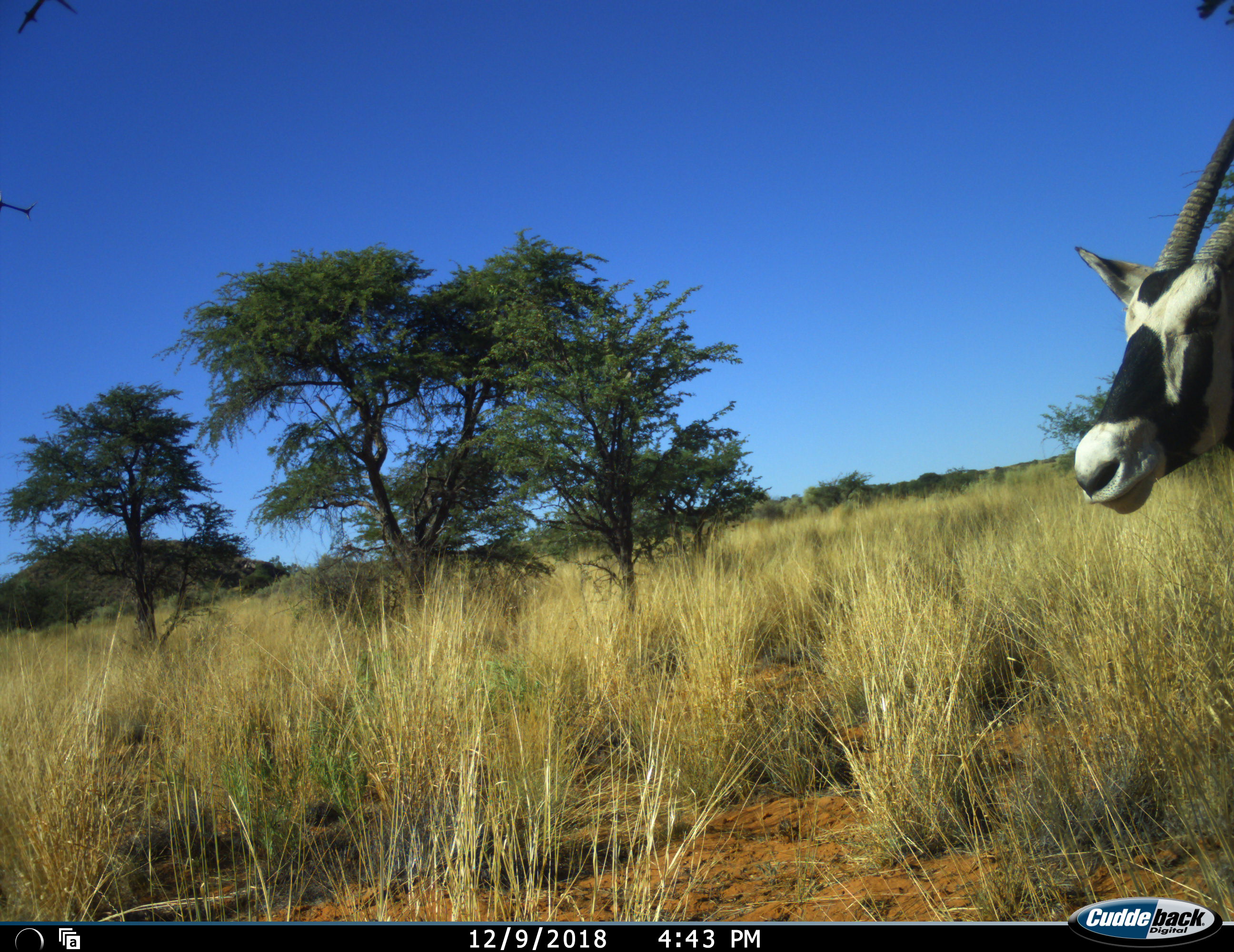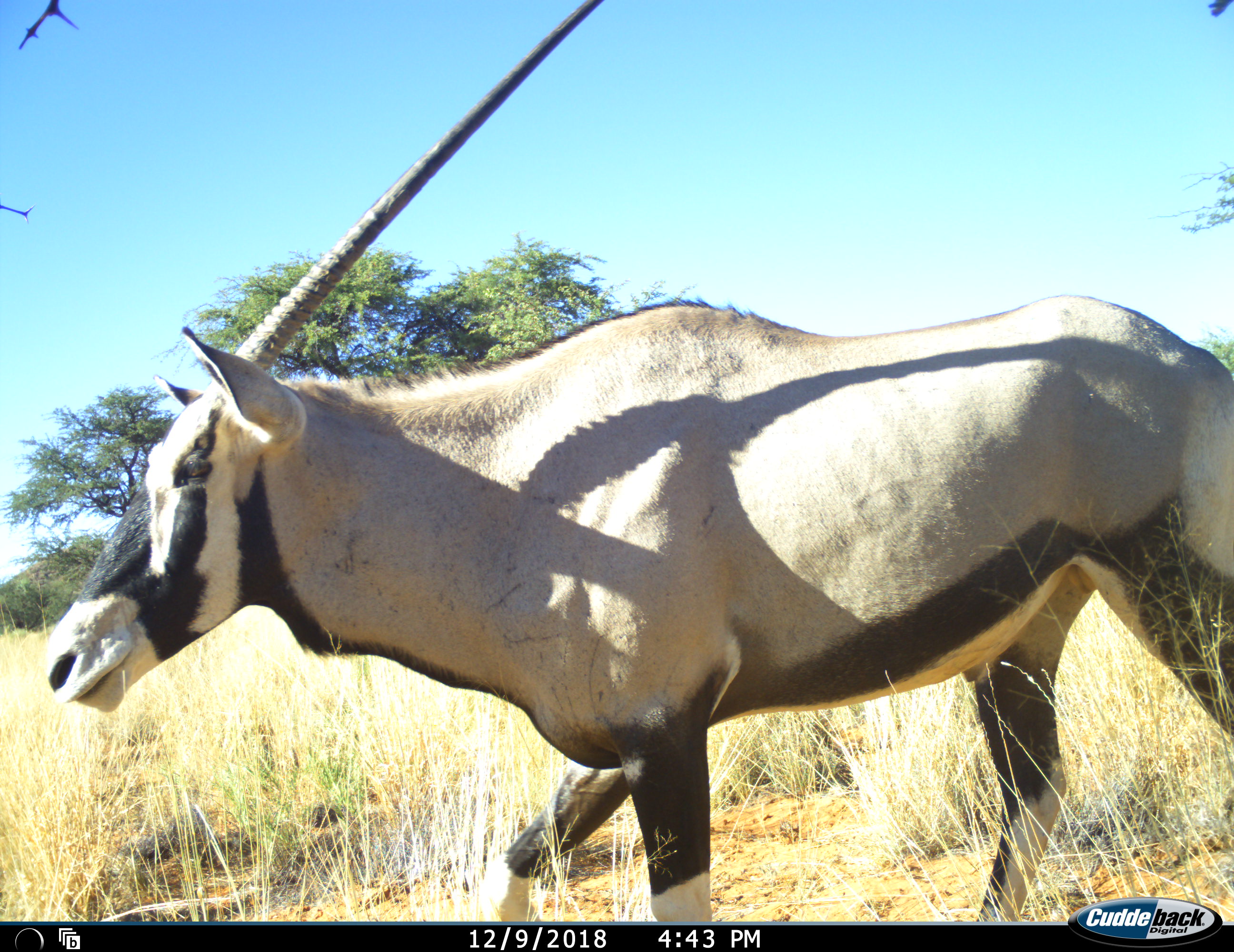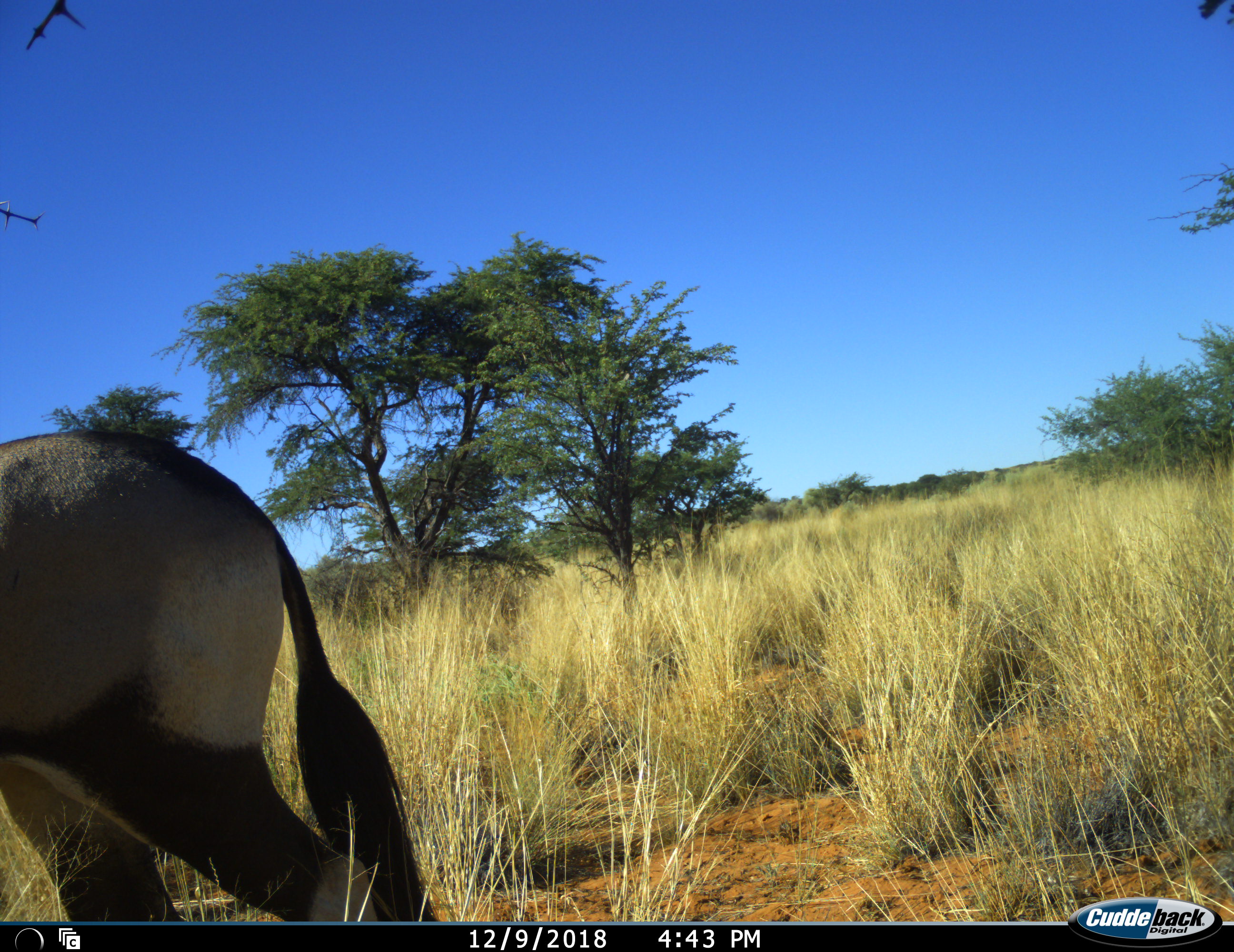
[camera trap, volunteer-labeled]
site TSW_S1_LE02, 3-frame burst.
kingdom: Animalia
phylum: Chordata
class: Mammalia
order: Artiodactyla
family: Bovidae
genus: Oryx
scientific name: Oryx gazella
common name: gemsbok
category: oryx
Oryx (gemsbok) (Oryx gazella), count 1. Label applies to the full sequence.